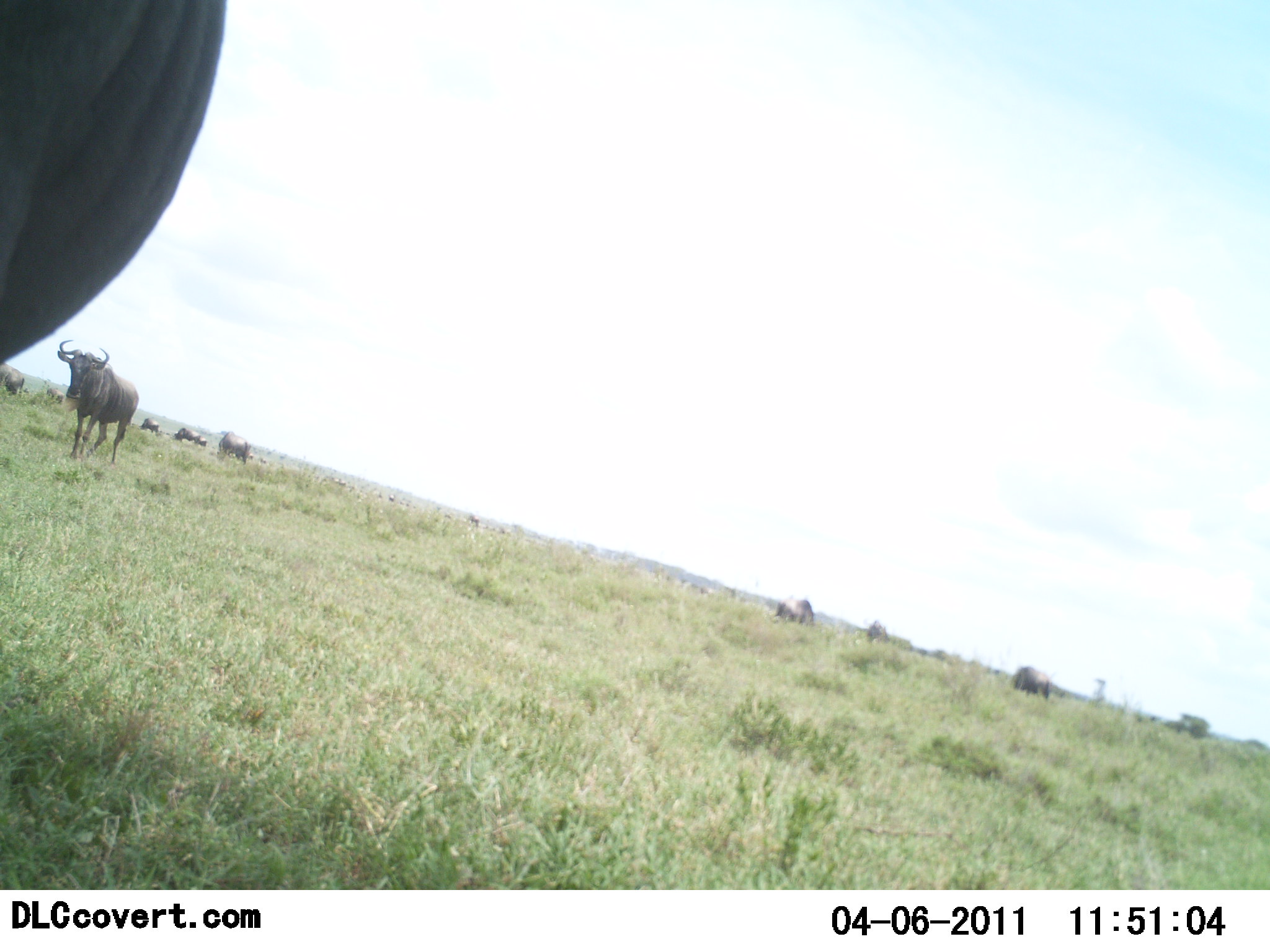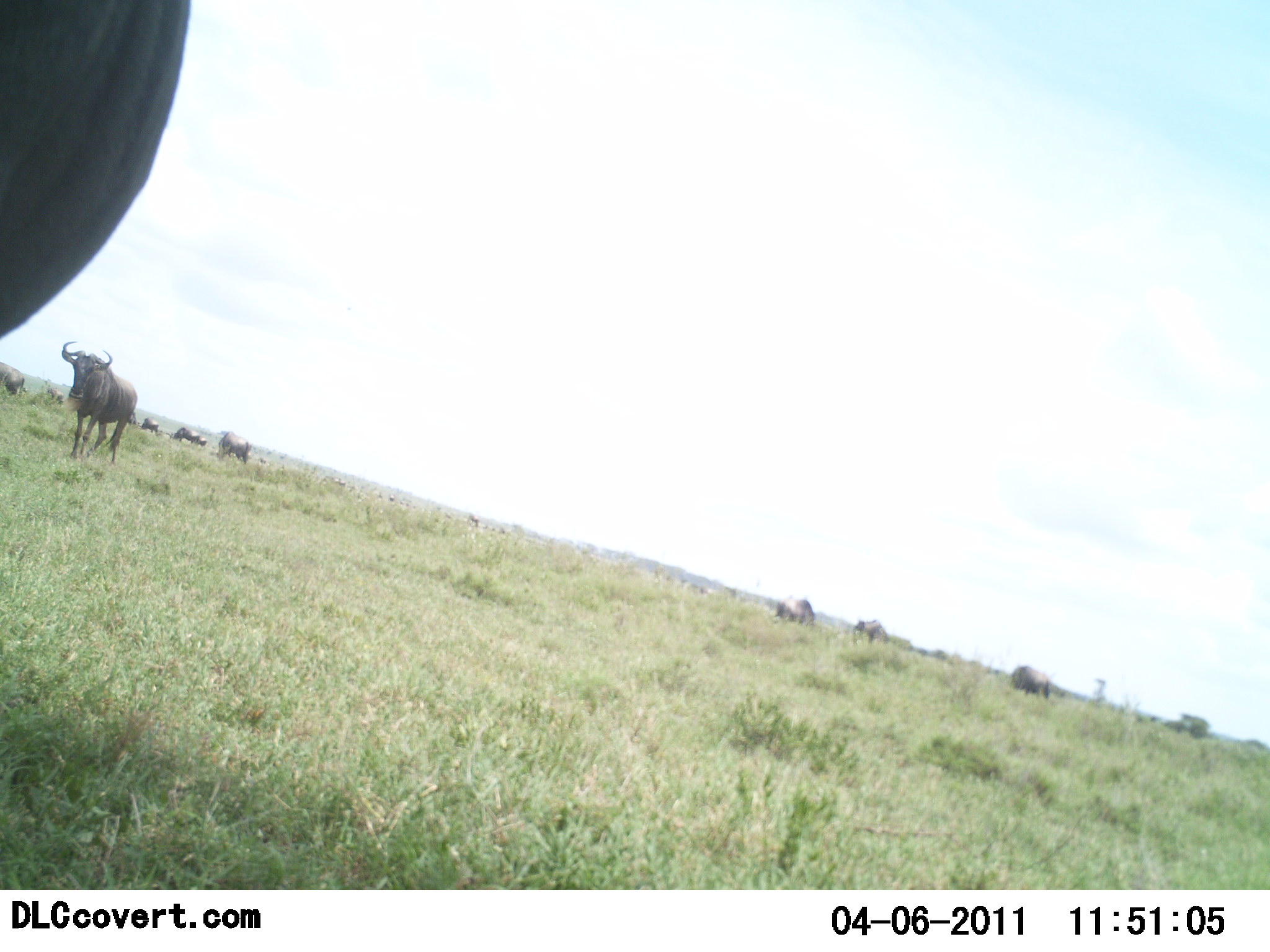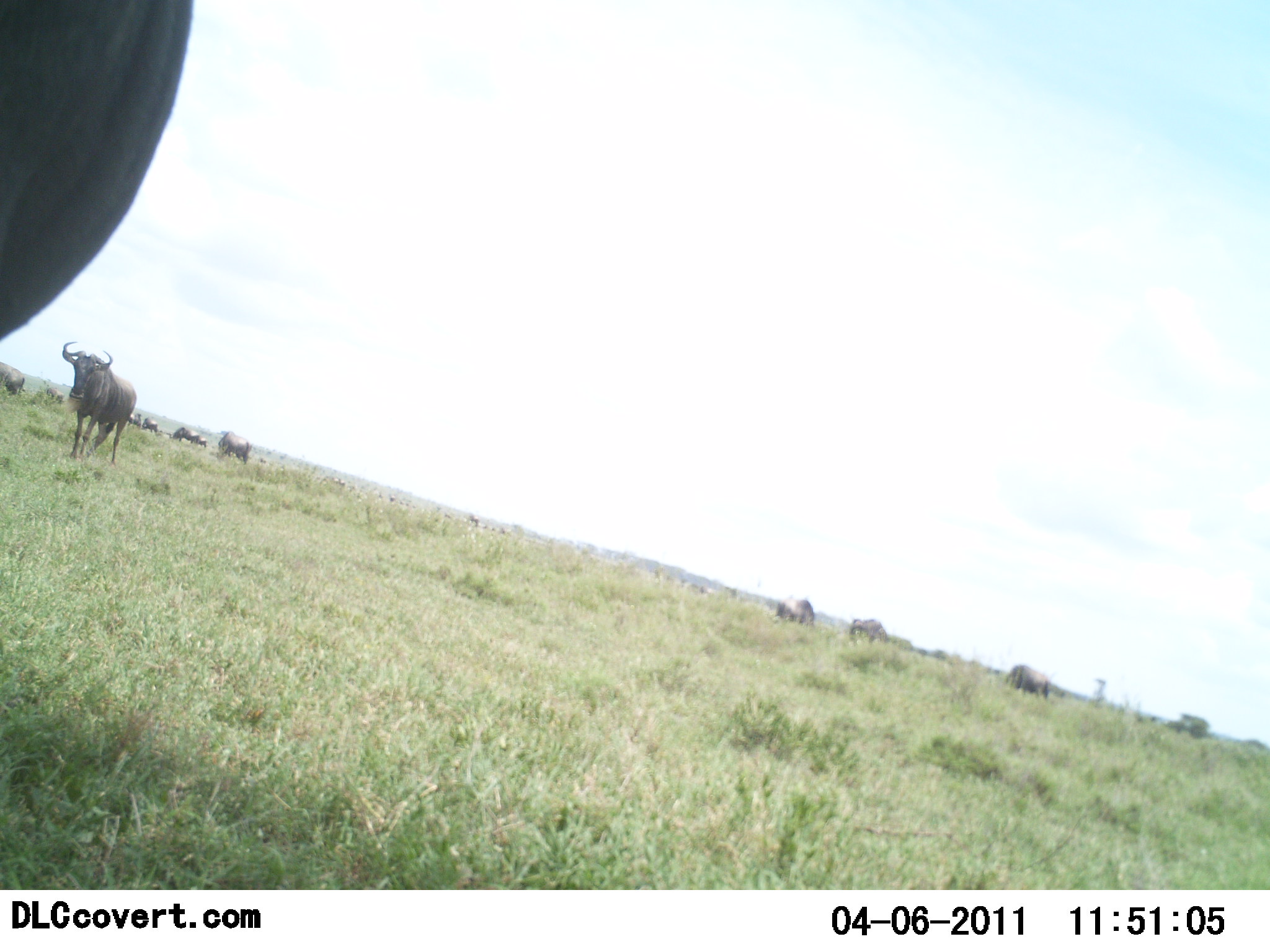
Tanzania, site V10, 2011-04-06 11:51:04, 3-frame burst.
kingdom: Animalia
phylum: Chordata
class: Mammalia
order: Artiodactyla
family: Bovidae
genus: Connochaetes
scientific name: Connochaetes taurinus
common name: blue wildebeest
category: wildebeest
Wildebeest (blue wildebeest) (Connochaetes taurinus), count 10. Behavior (volunteer vote fractions): standing 71%, resting 7%, moving 21%, interacting 0%. Young present (vote fraction): 0%. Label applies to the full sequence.